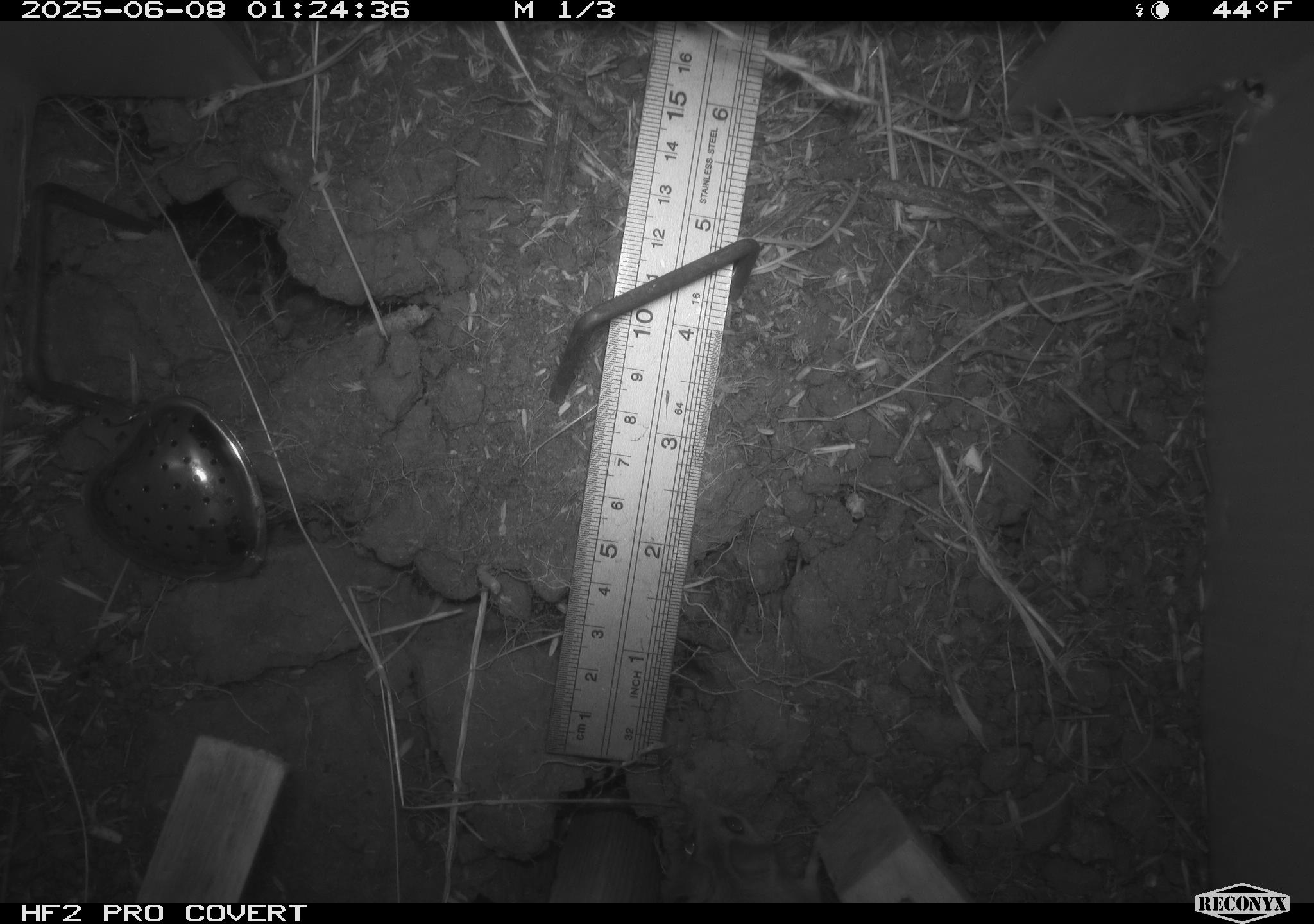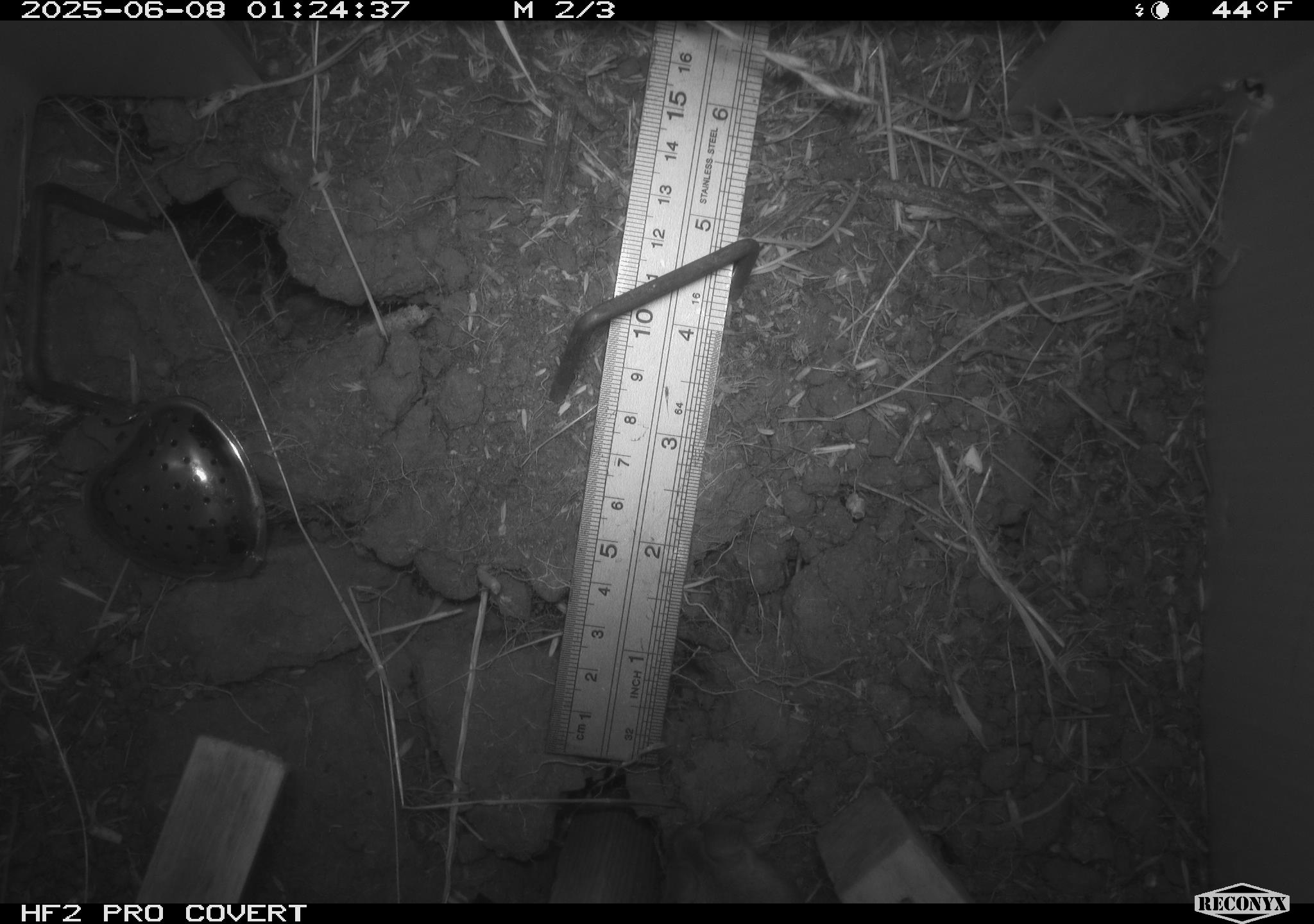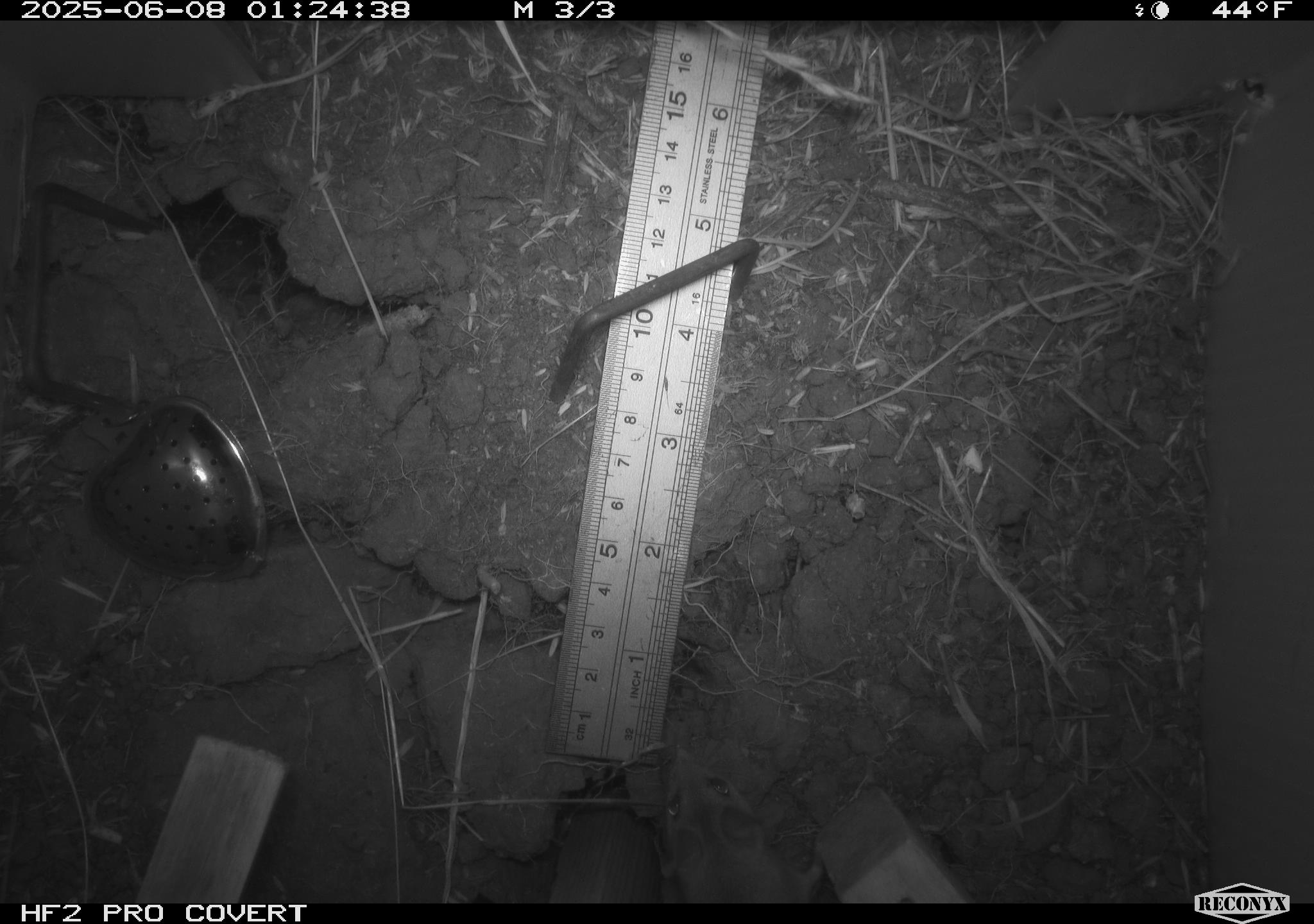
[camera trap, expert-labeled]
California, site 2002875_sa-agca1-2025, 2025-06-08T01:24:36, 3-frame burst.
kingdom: Animalia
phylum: Chordata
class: Mammalia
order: Rodentia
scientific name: Rodentia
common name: mouse species